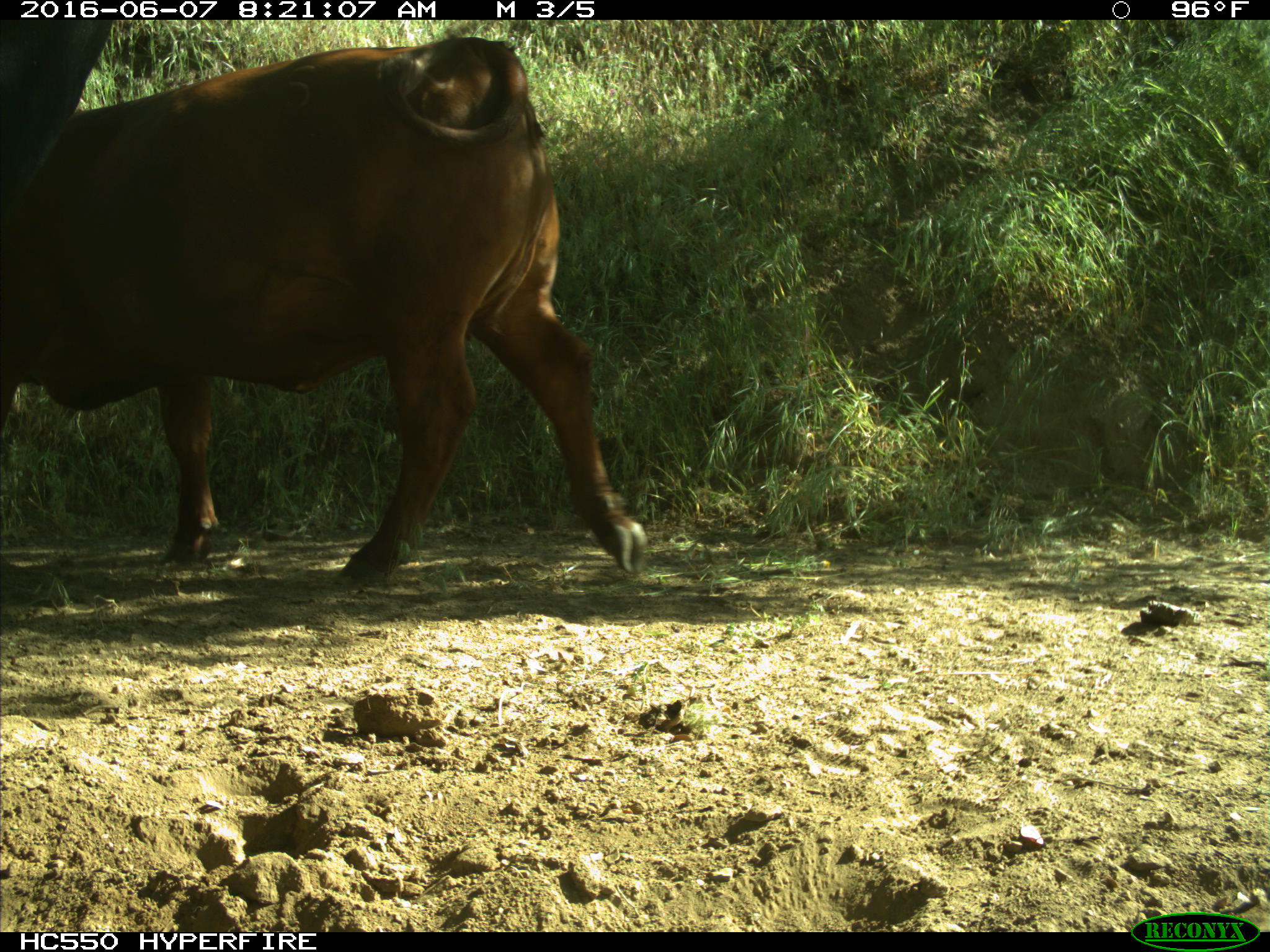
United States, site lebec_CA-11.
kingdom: Animalia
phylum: Chordata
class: Mammalia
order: Artiodactyla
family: Bovidae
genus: Bos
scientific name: Bos taurus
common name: domestic cow